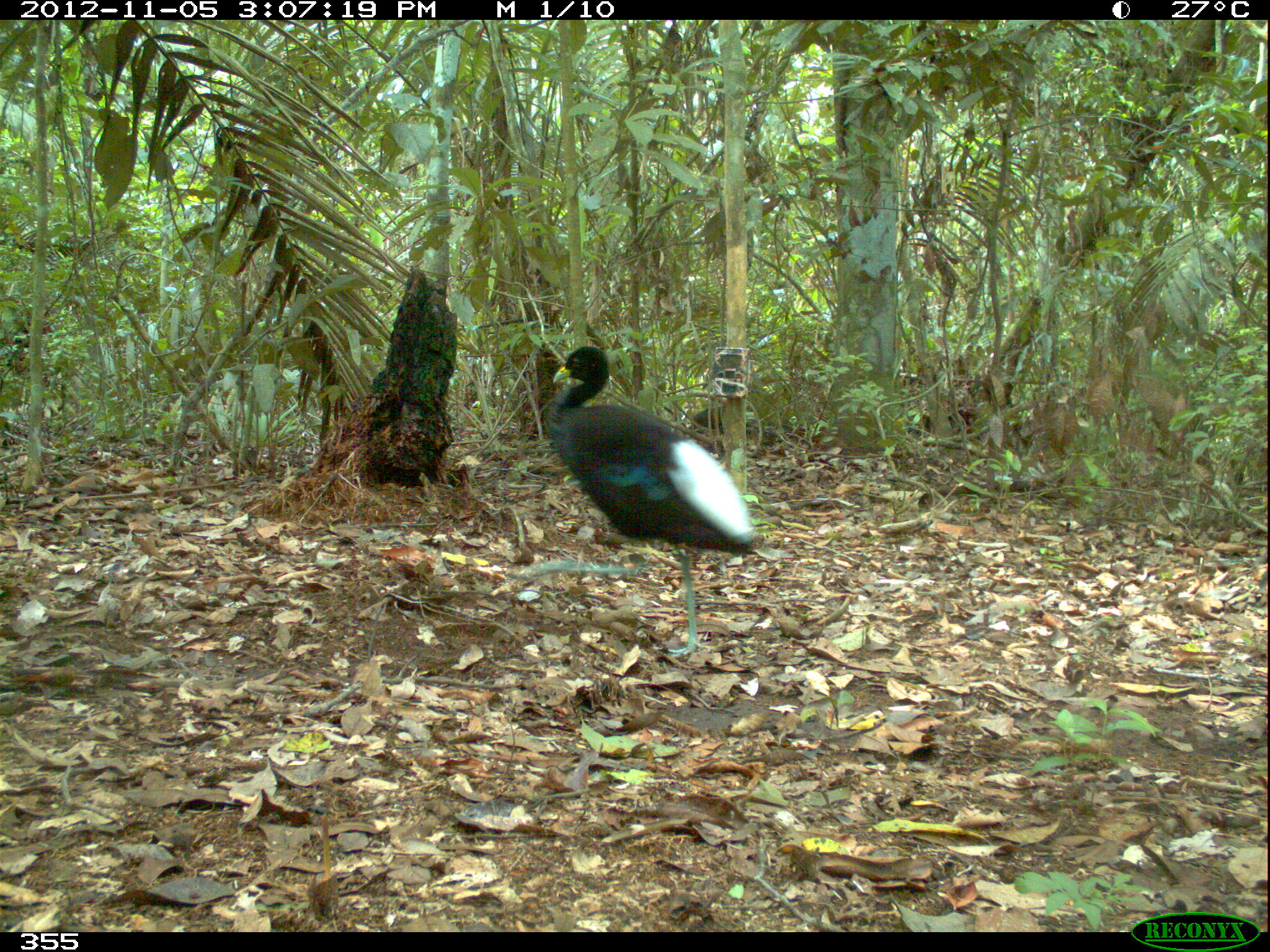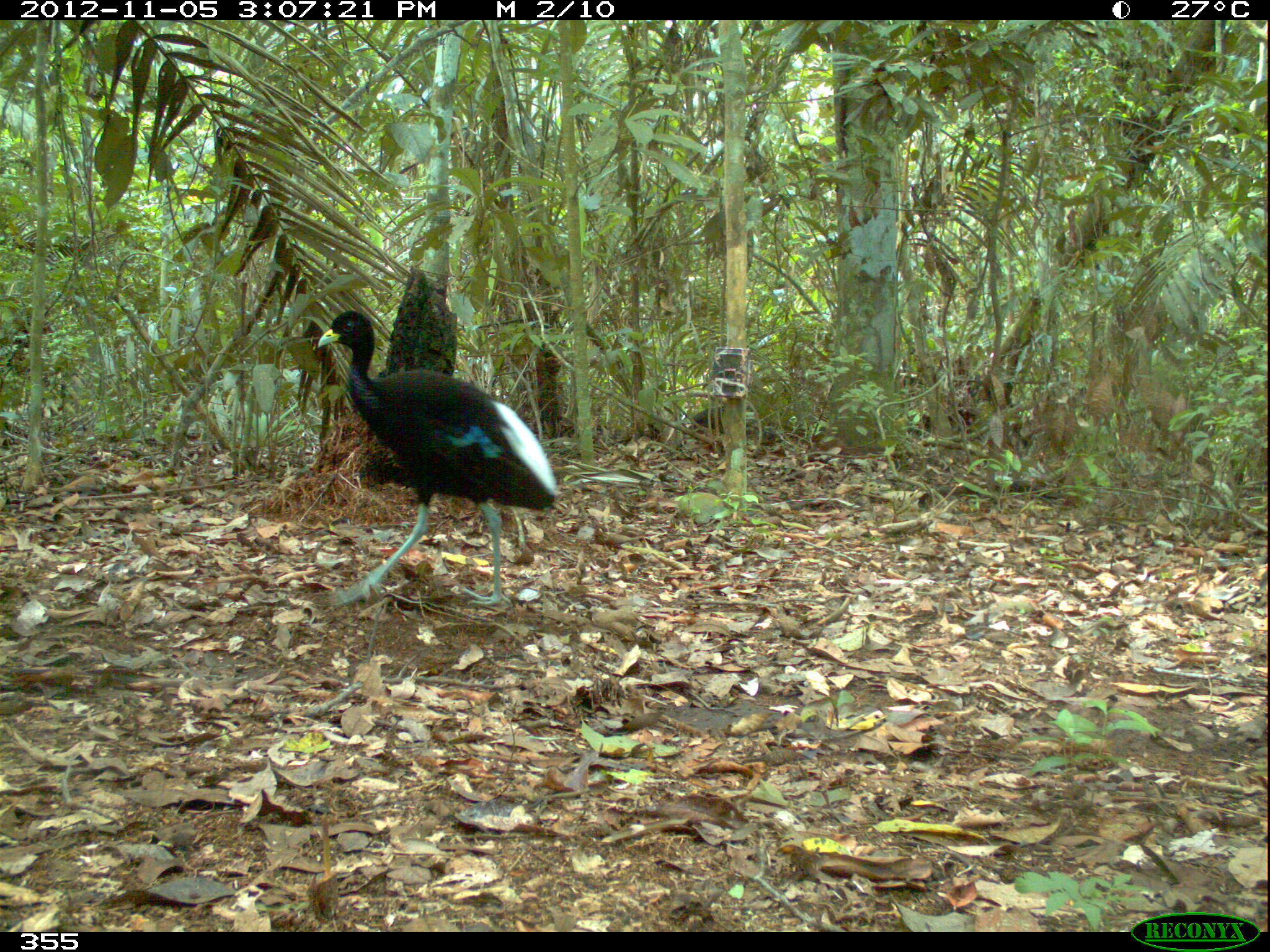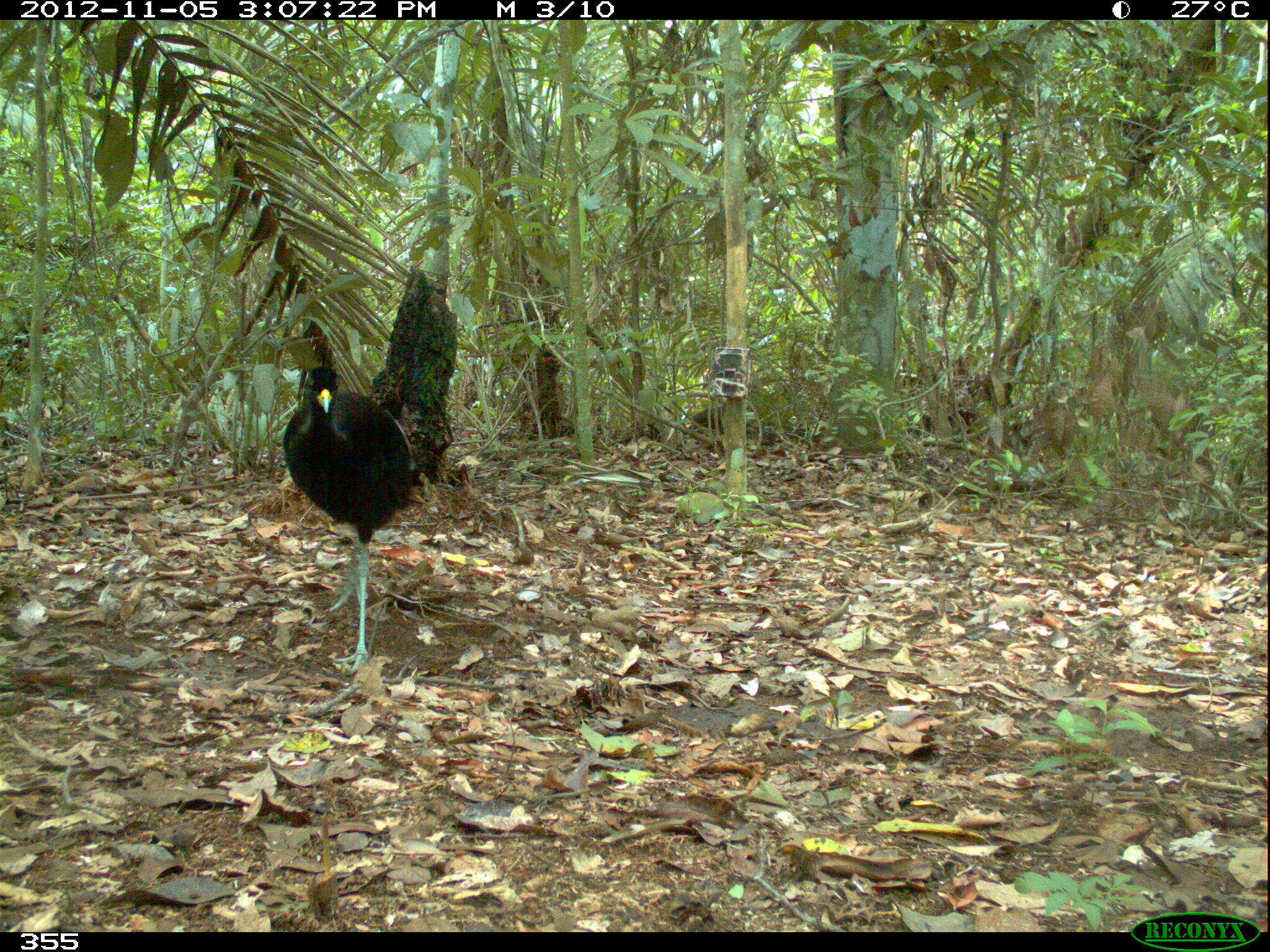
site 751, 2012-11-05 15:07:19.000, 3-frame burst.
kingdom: Animalia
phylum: Chordata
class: Aves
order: Gruiformes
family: Psophiidae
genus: Psophia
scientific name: Psophia leucoptera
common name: pale-winged trumpeter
Psophia leucoptera (pale-winged trumpeter).